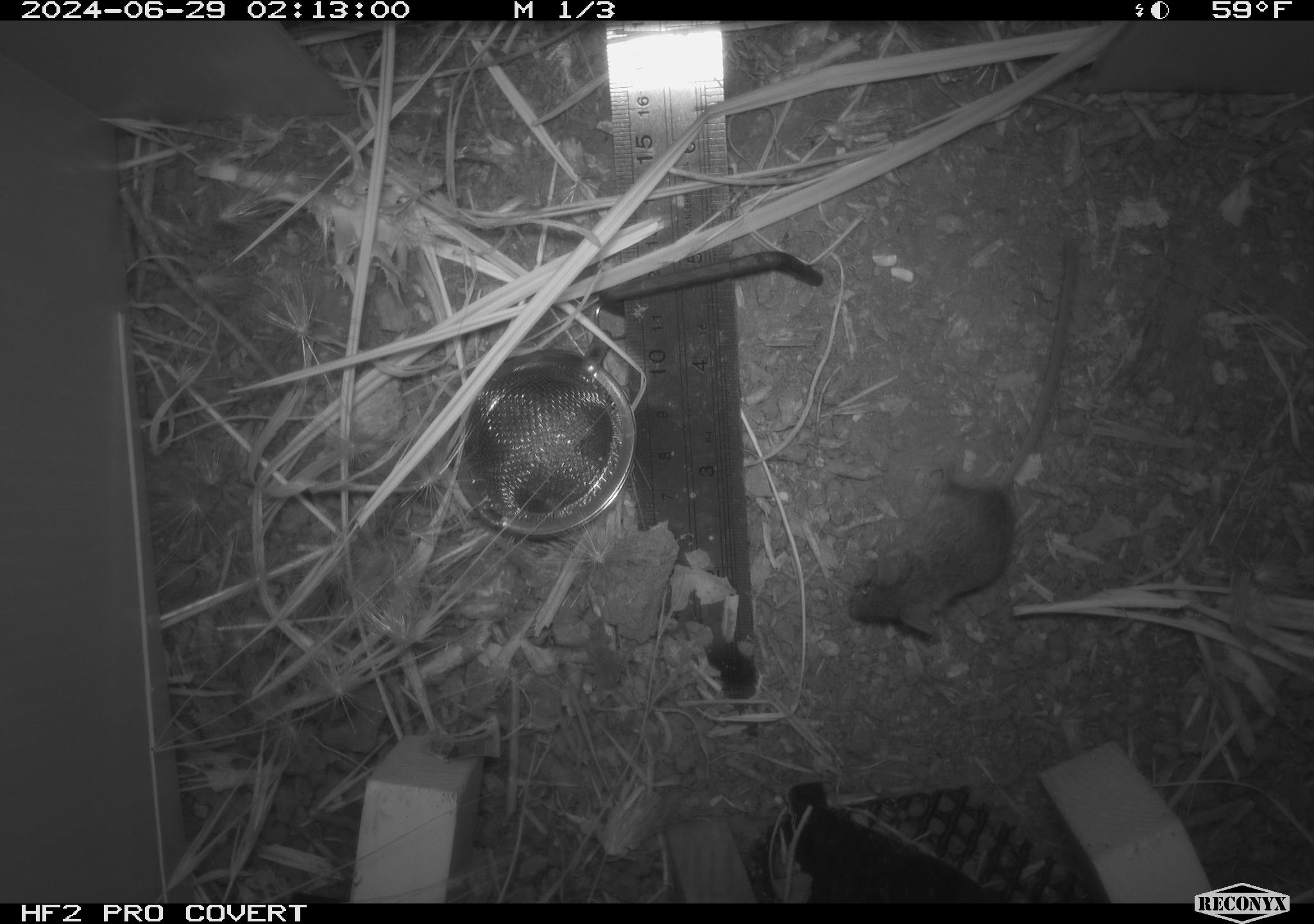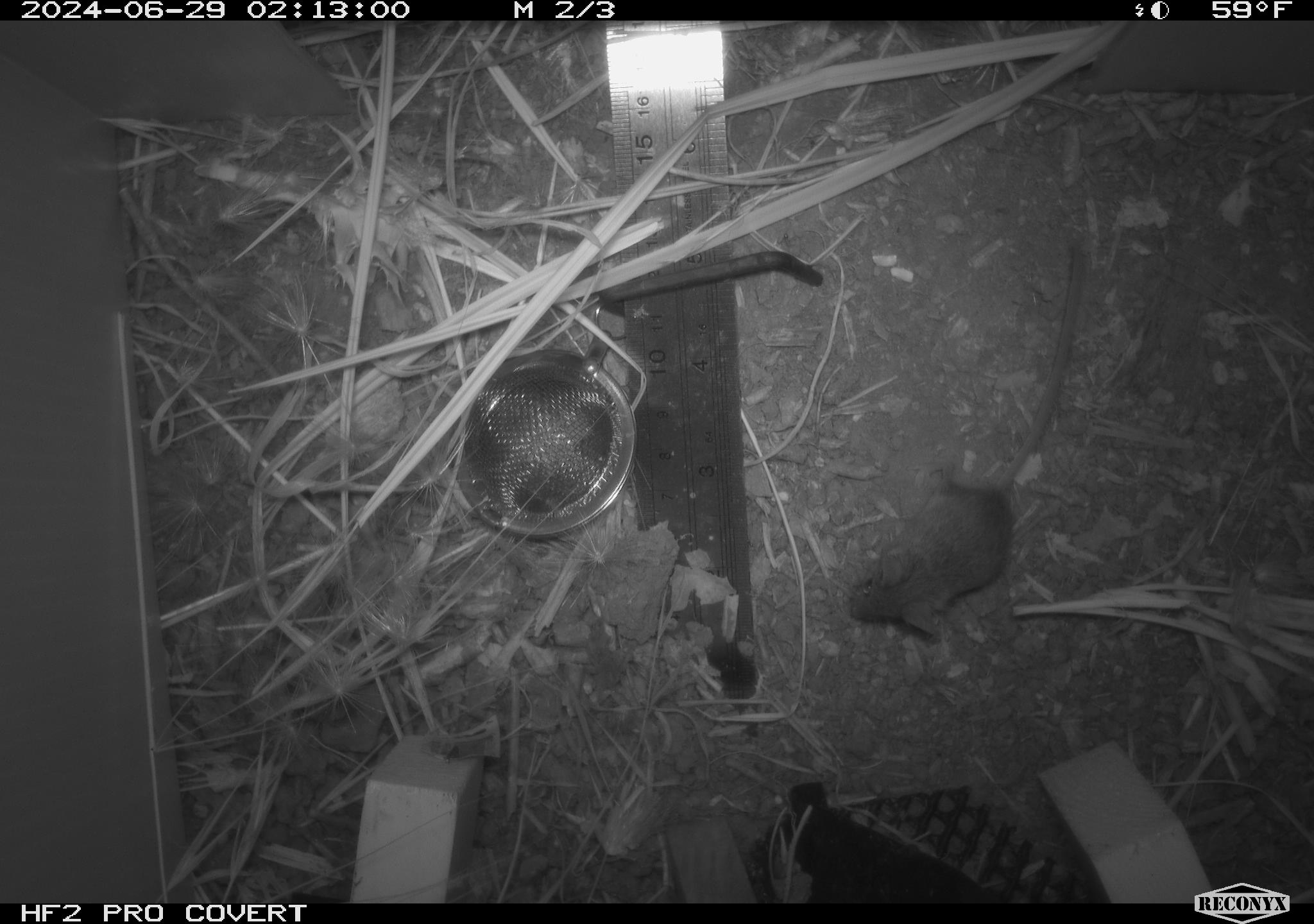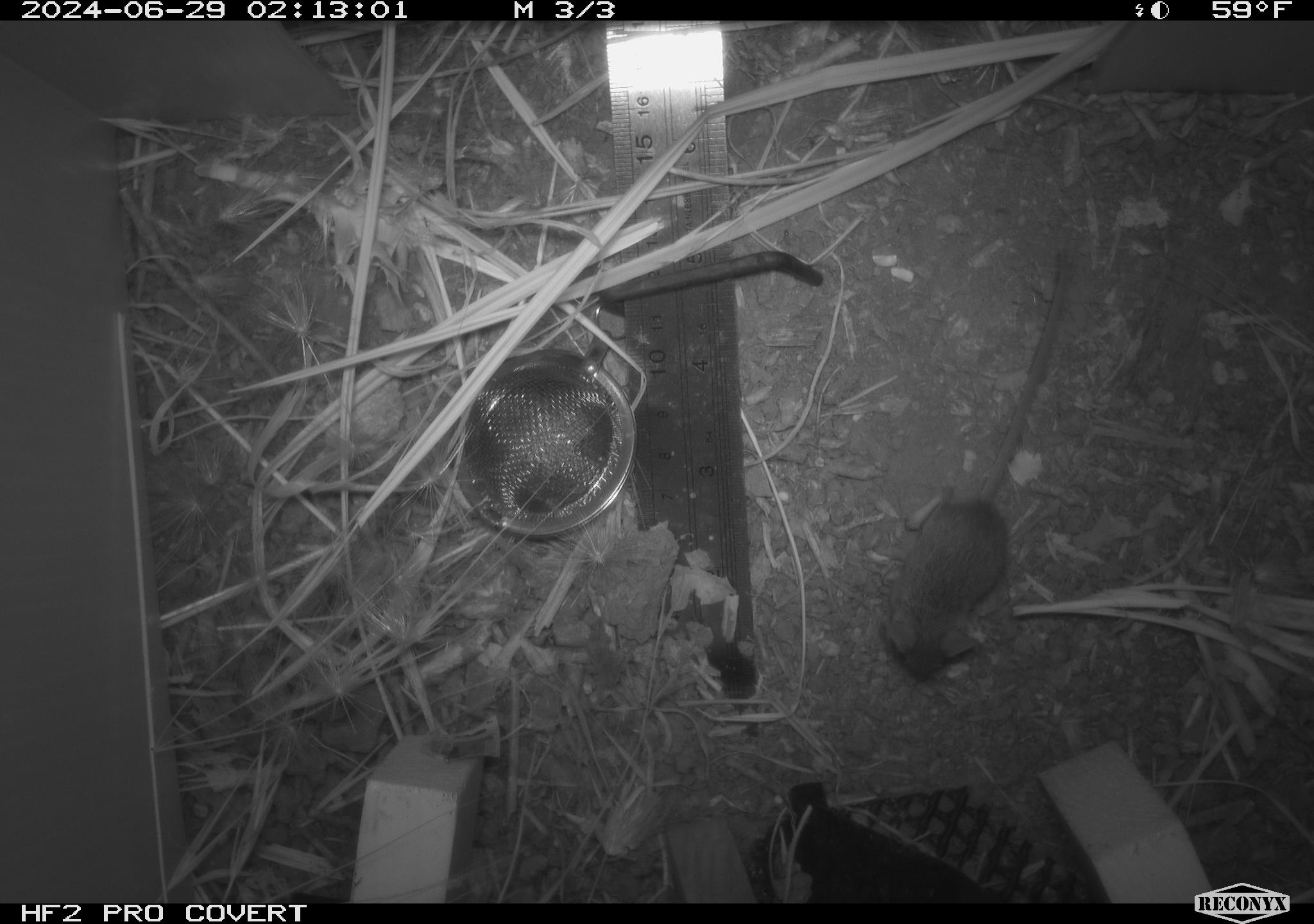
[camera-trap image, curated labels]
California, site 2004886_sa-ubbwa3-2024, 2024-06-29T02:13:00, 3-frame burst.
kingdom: Animalia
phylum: Chordata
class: Mammalia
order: Rodentia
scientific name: Rodentia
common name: mouse species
Mouse species (Rodentia).